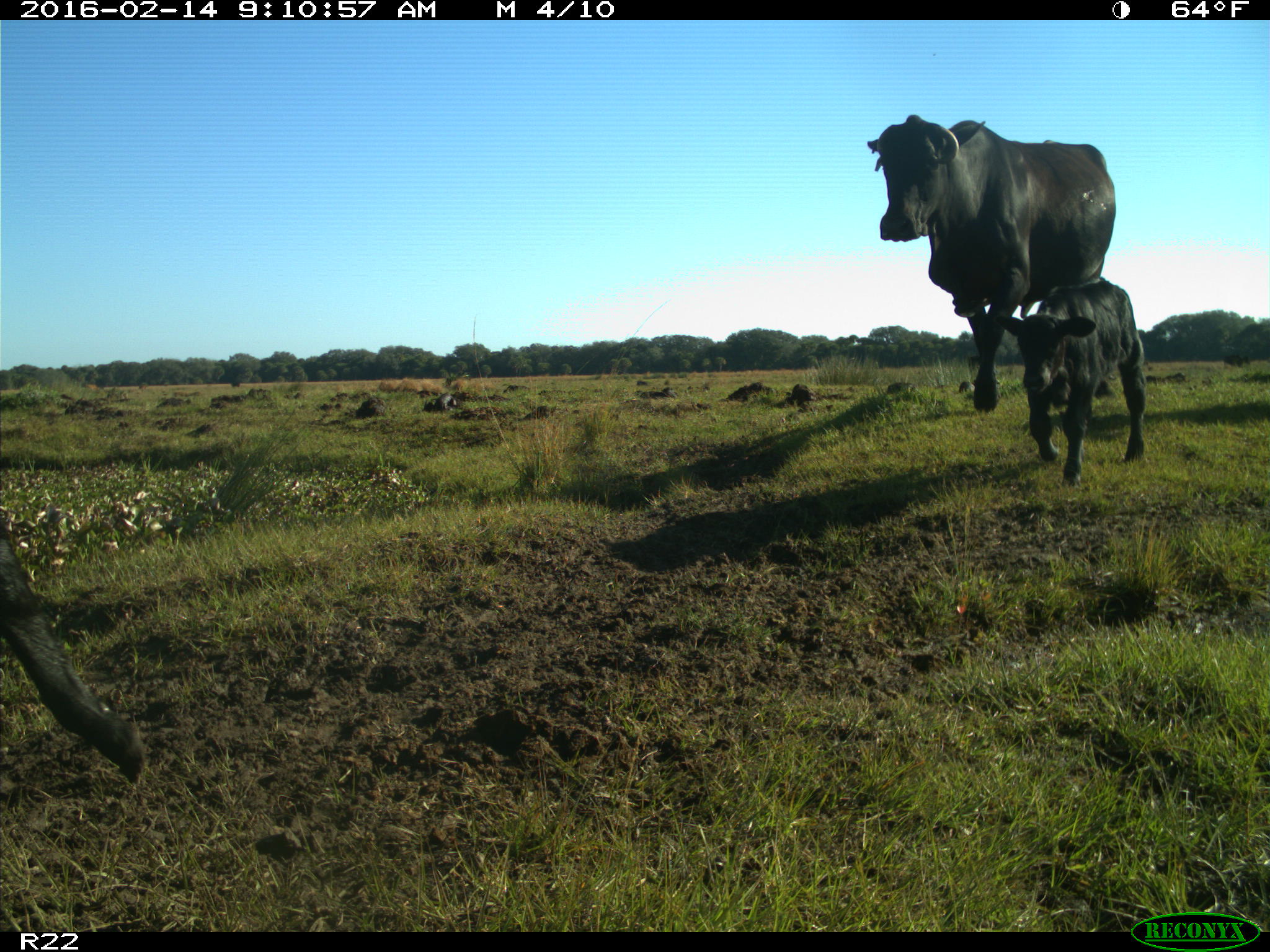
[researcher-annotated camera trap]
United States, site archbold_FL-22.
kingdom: Animalia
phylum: Chordata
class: Mammalia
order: Artiodactyla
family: Bovidae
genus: Bos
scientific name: Bos taurus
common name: domestic cow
Bos taurus (domestic cow).